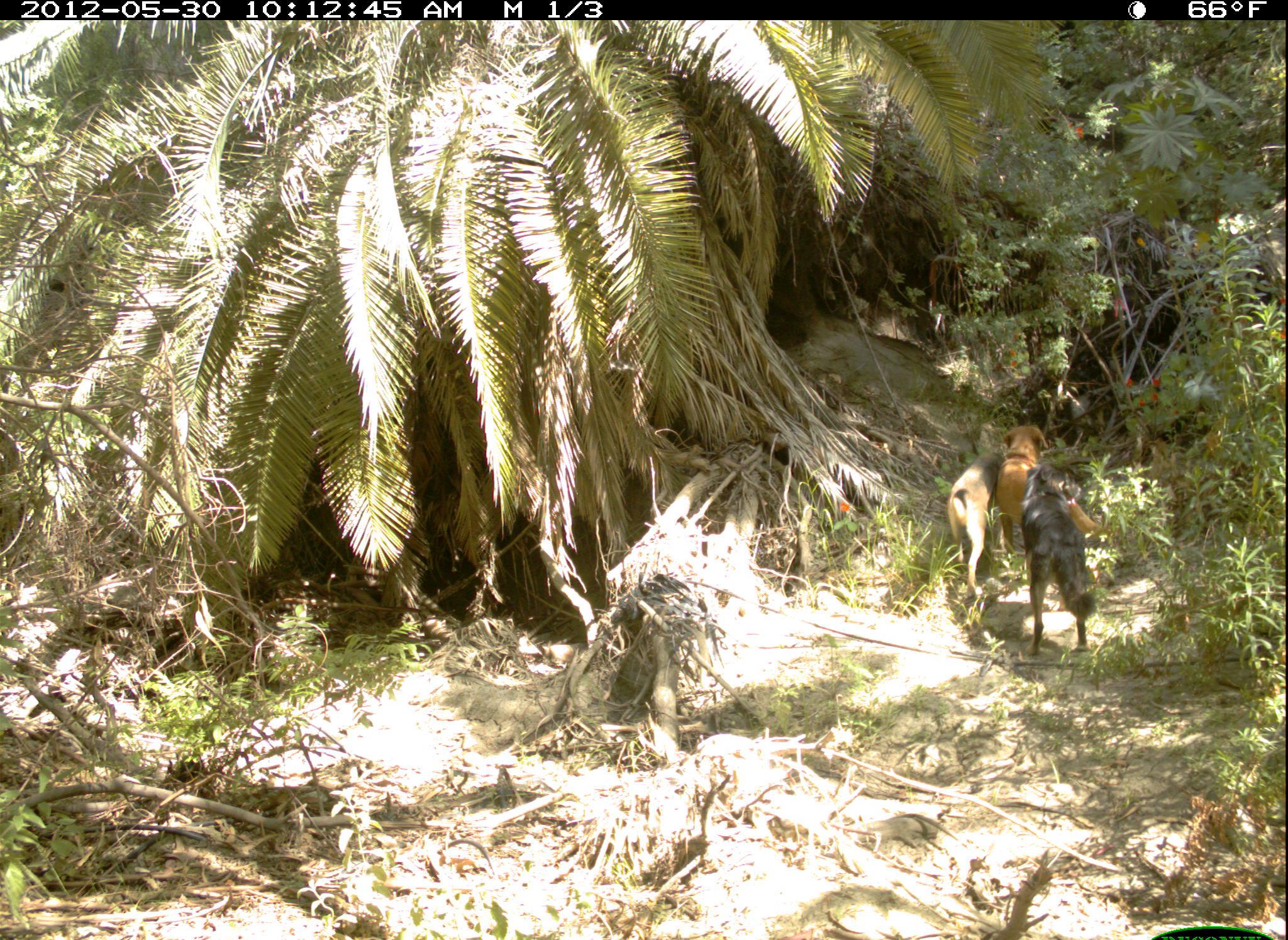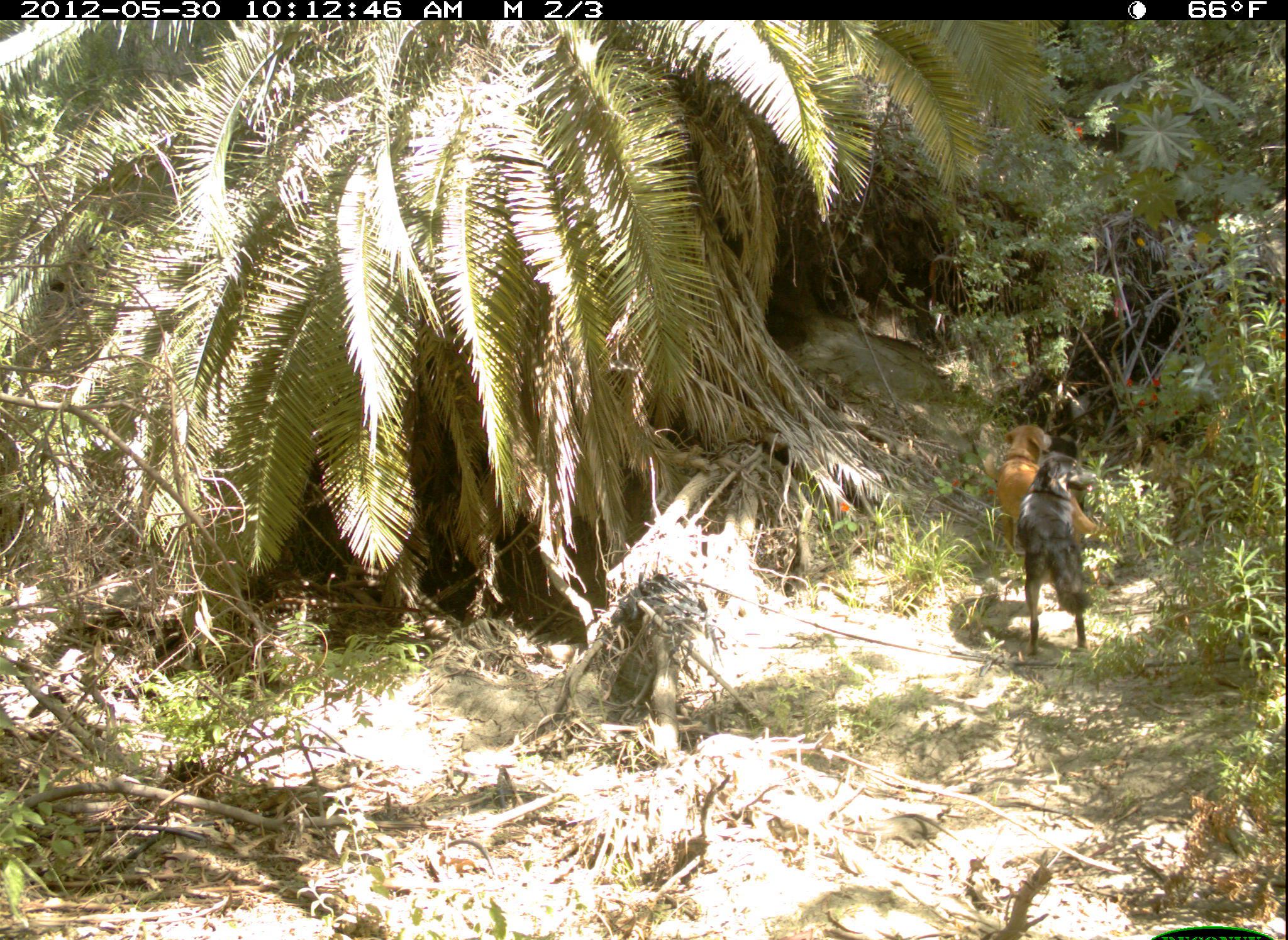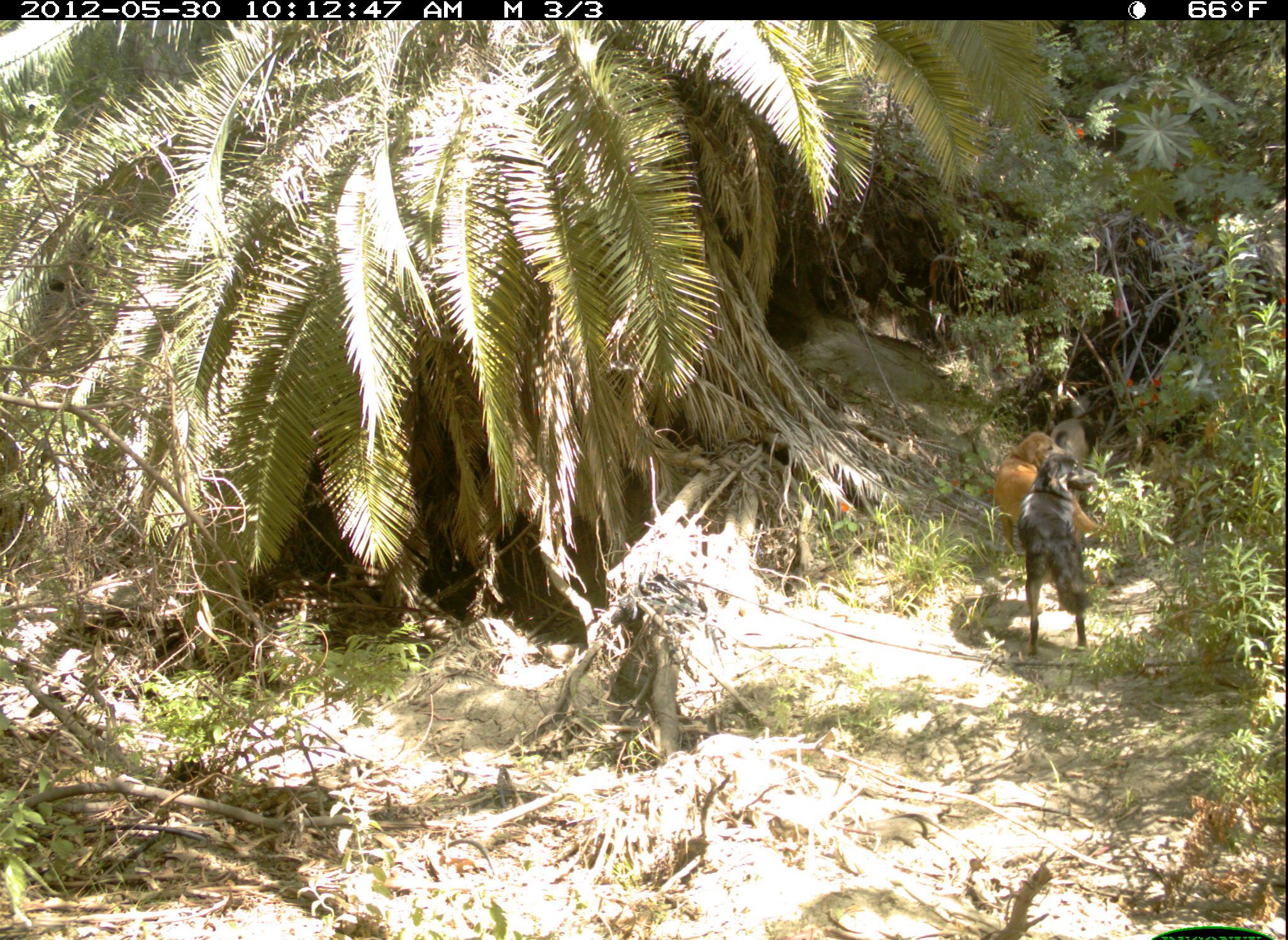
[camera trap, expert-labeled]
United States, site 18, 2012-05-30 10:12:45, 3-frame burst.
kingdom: Animalia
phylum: Chordata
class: Mammalia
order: Carnivora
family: Canidae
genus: Canis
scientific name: Canis familiaris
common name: domestic dog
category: dog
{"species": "dog (domestic dog) (Canis familiaris)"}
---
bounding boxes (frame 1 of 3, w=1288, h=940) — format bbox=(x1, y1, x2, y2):
dog: bbox=(995, 423, 1096, 610); bbox=(1023, 464, 1098, 659); bbox=(946, 453, 1006, 595)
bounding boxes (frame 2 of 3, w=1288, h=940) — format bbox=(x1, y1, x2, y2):
dog: bbox=(1000, 426, 1095, 616); bbox=(1017, 435, 1094, 655)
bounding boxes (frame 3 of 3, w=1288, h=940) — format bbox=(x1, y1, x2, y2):
dog: bbox=(993, 431, 1099, 616); bbox=(1017, 452, 1097, 657); bbox=(1048, 419, 1103, 470)